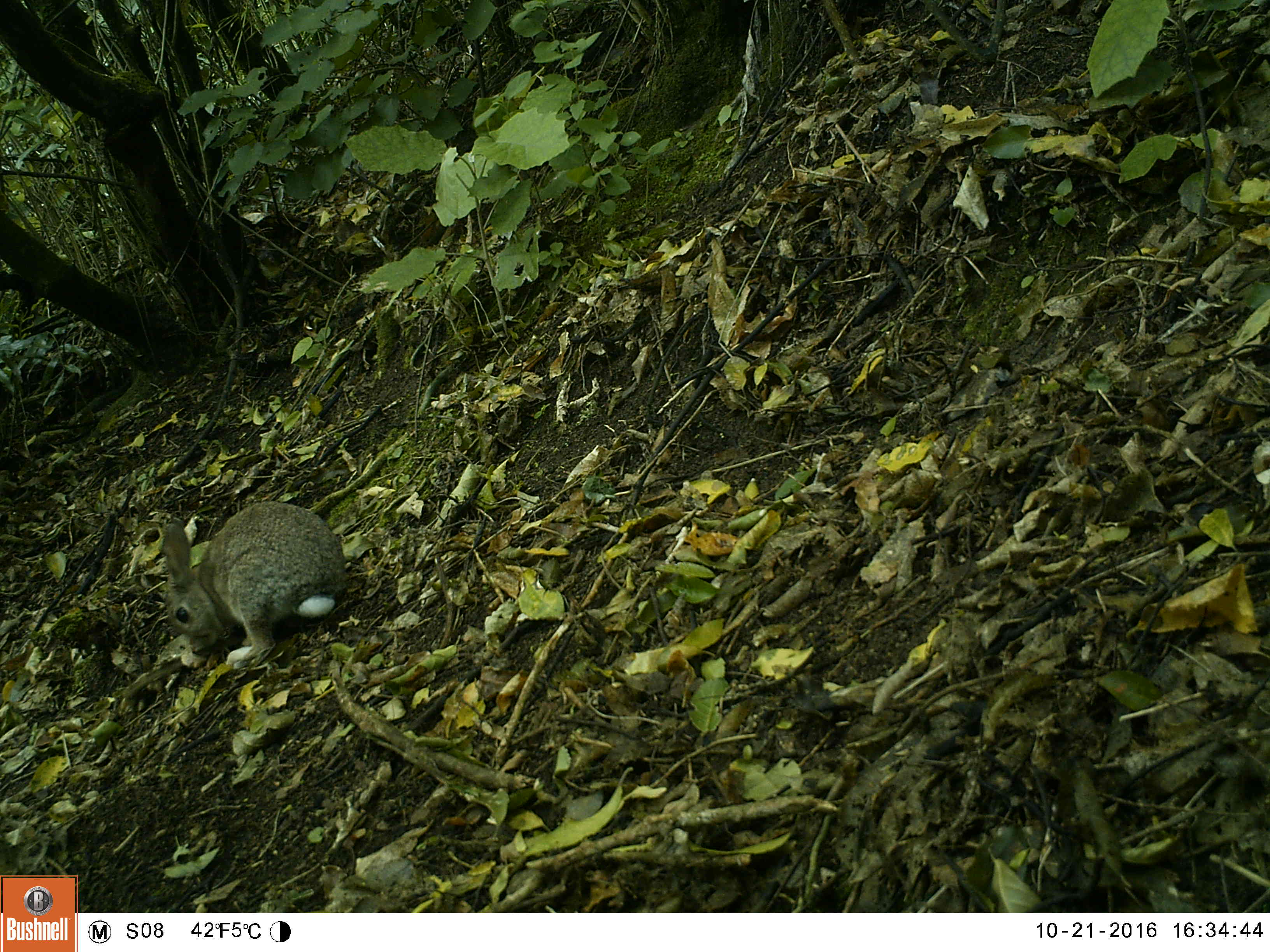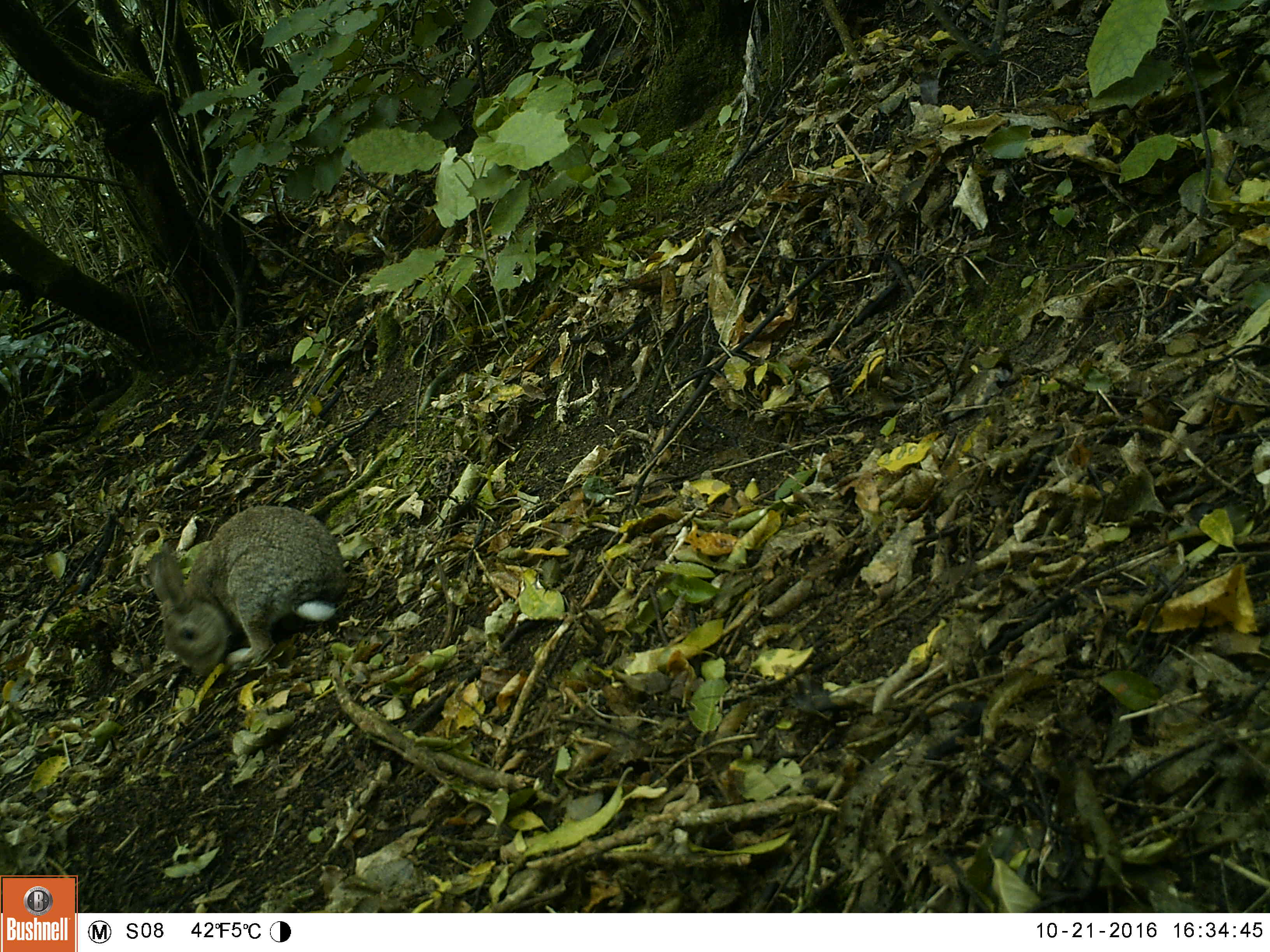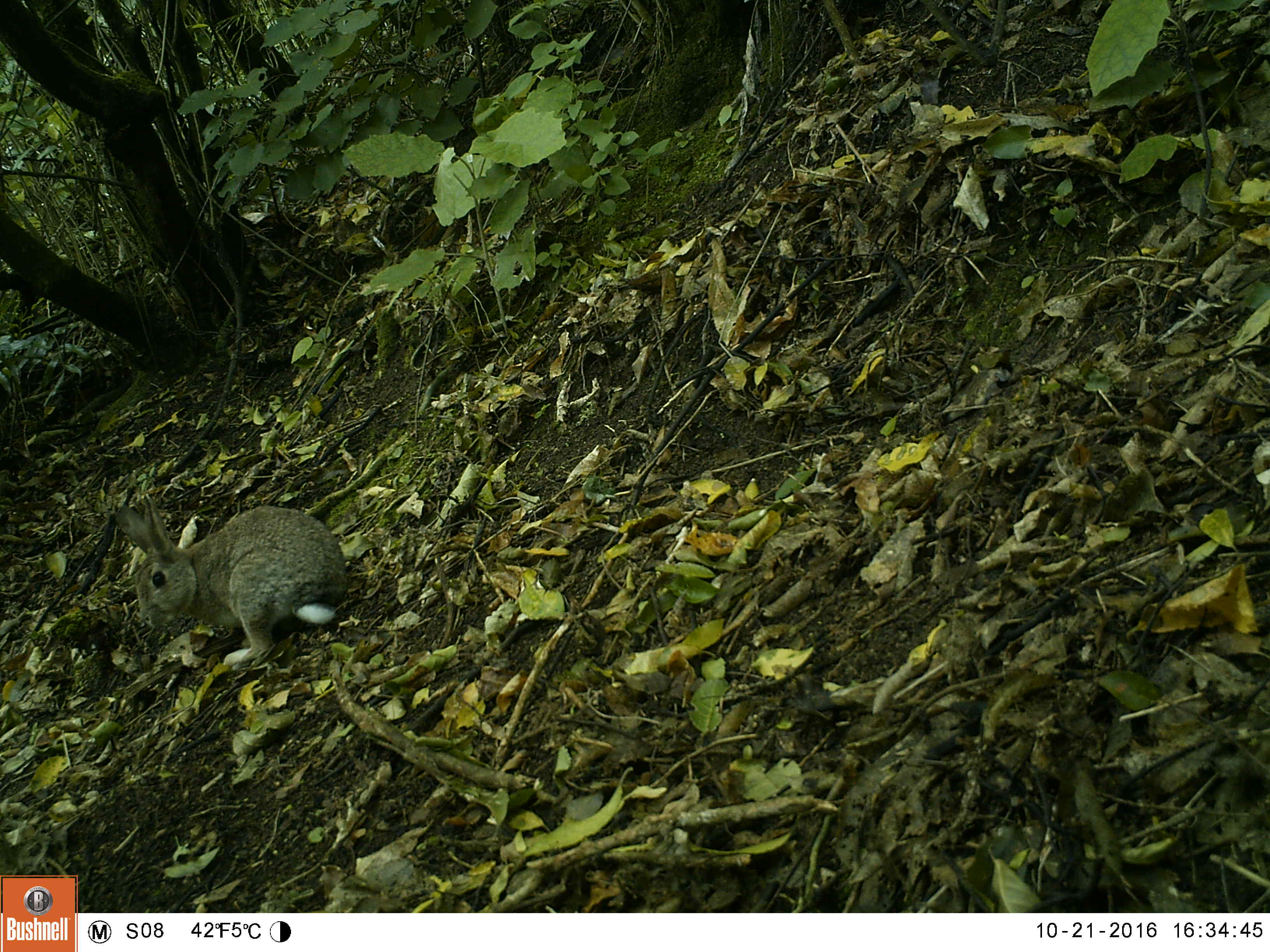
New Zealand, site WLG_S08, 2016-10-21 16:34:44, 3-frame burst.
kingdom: Animalia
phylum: Chordata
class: Mammalia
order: Lagomorpha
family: Leporidae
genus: Oryctolagus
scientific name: Oryctolagus cuniculus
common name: european rabbit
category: rabbit